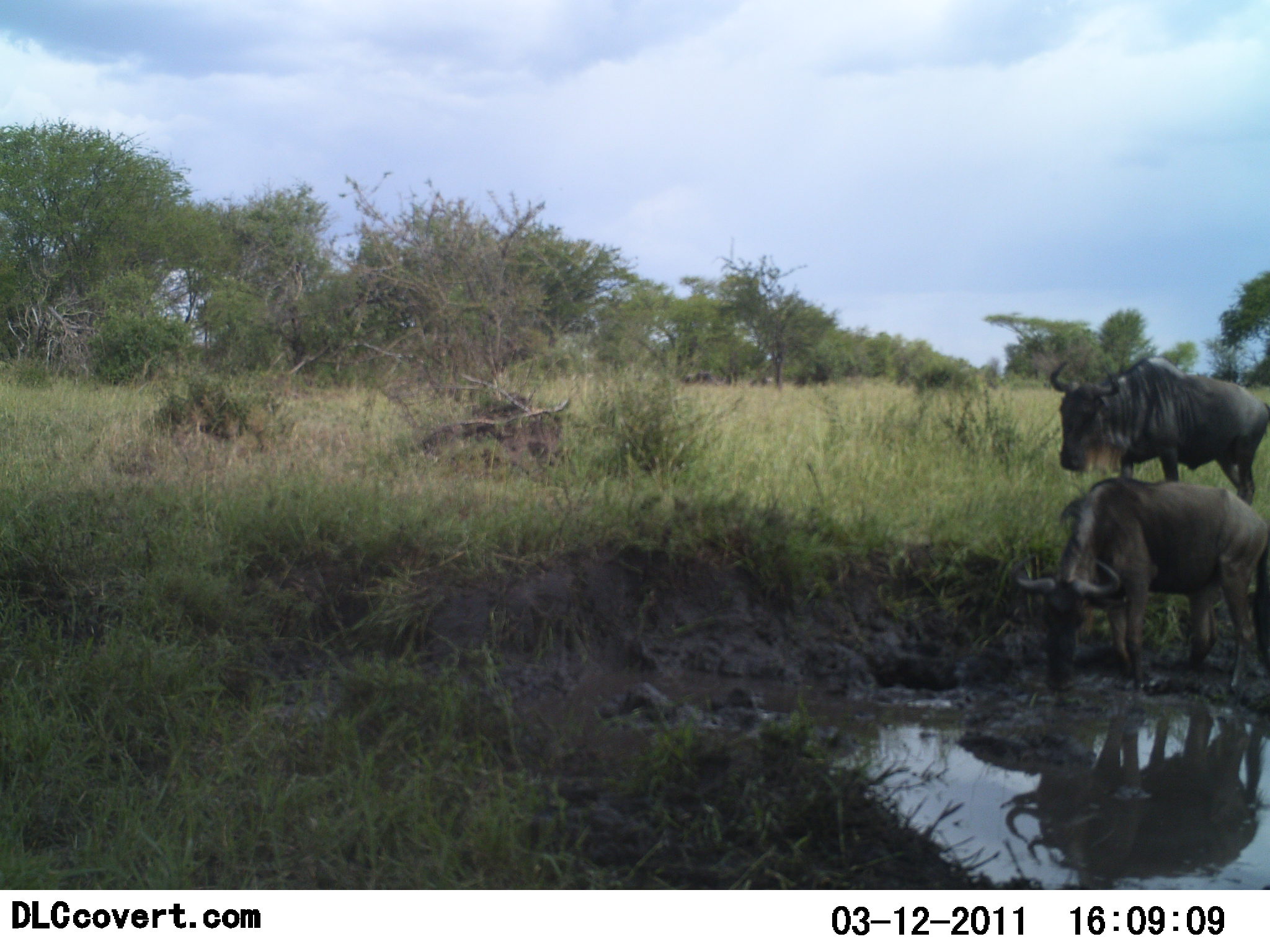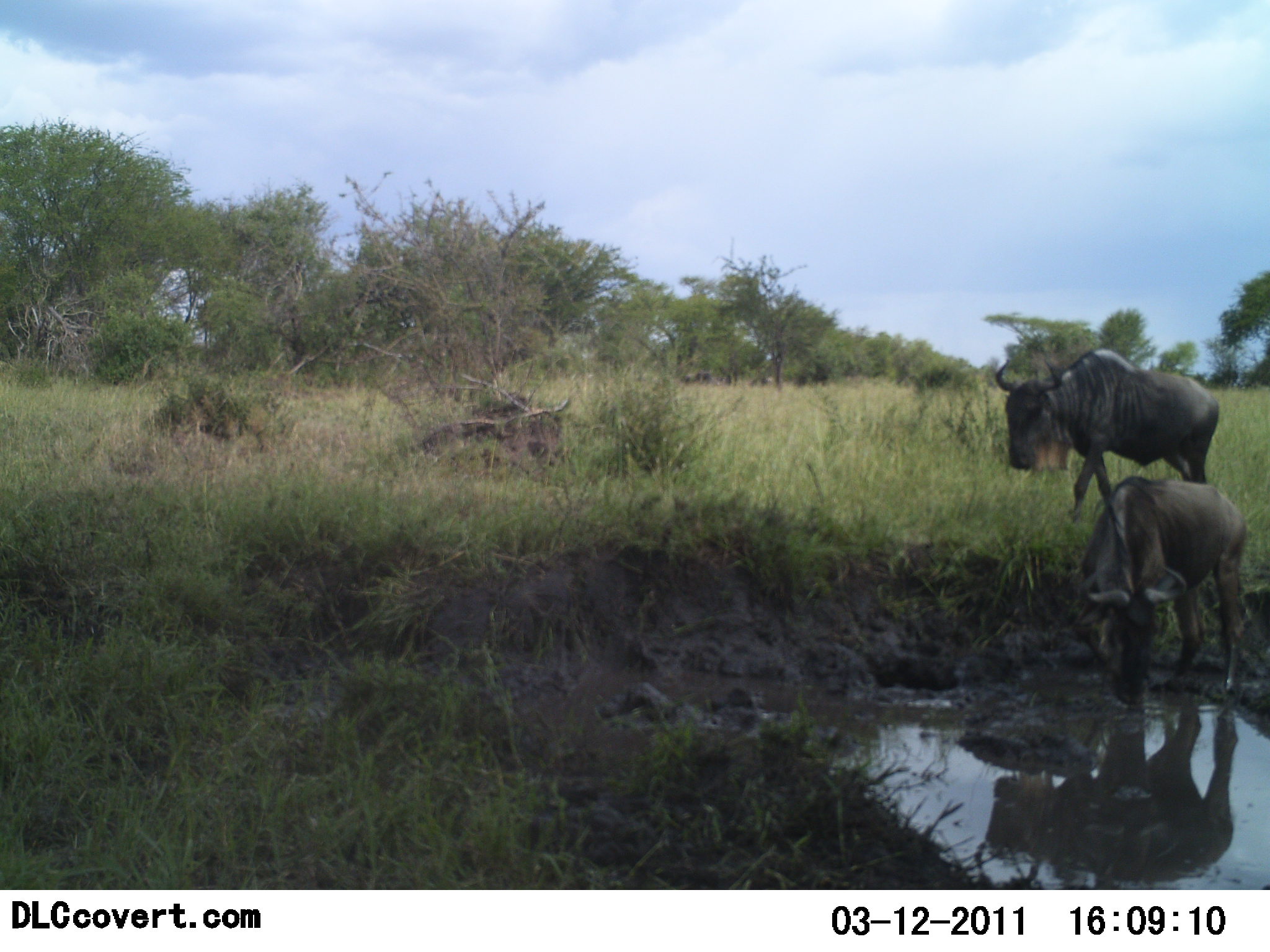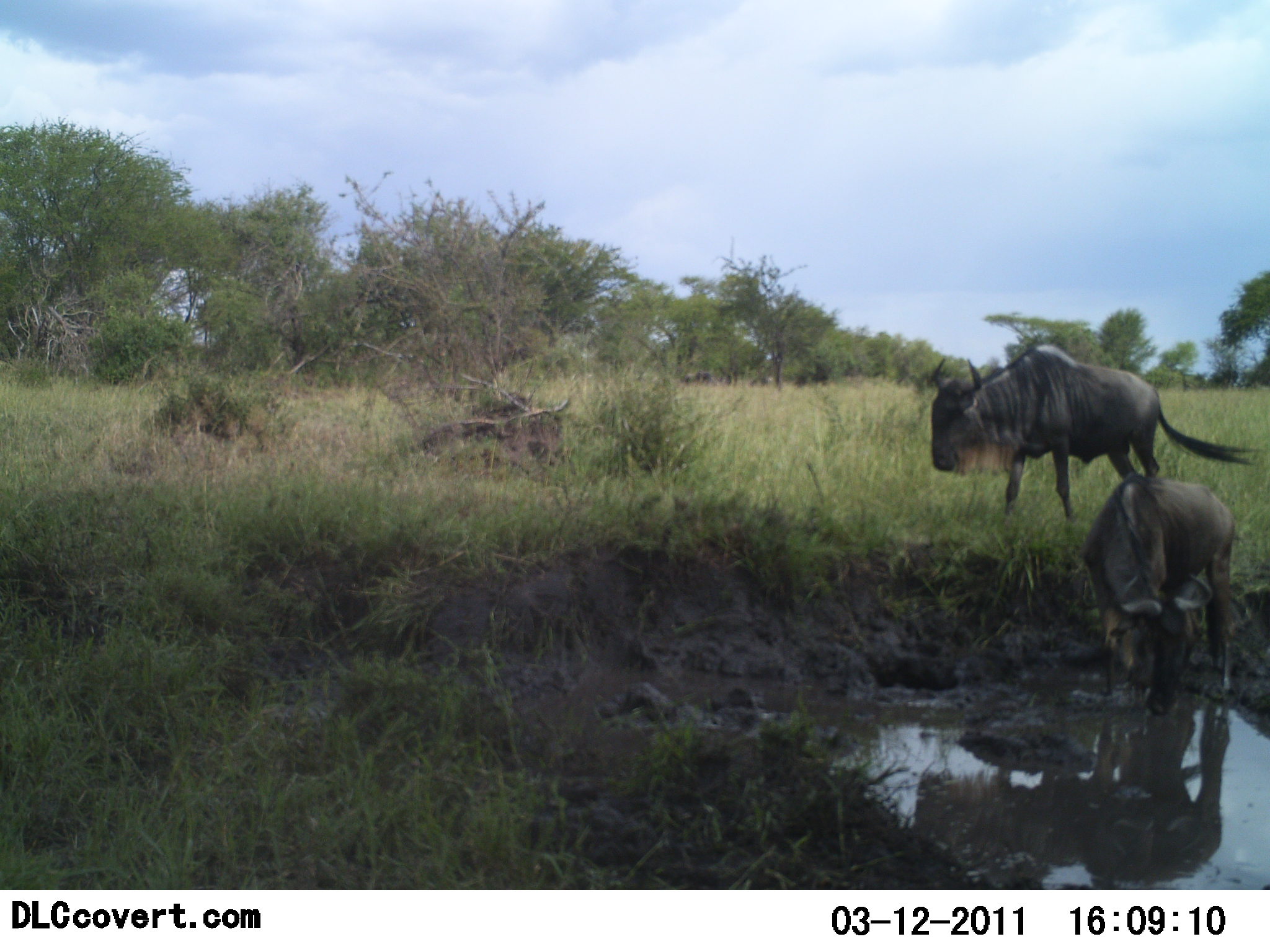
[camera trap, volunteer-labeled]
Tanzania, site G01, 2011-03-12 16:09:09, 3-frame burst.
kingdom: Animalia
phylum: Chordata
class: Mammalia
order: Artiodactyla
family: Bovidae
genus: Connochaetes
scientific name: Connochaetes taurinus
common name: blue wildebeest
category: wildebeest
Wildebeest (blue wildebeest) (Connochaetes taurinus), count 2. Behavior (volunteer vote fractions): standing 55%, resting 9%, moving 64%, interacting 0%. Young present (vote fraction): 0%. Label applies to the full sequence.